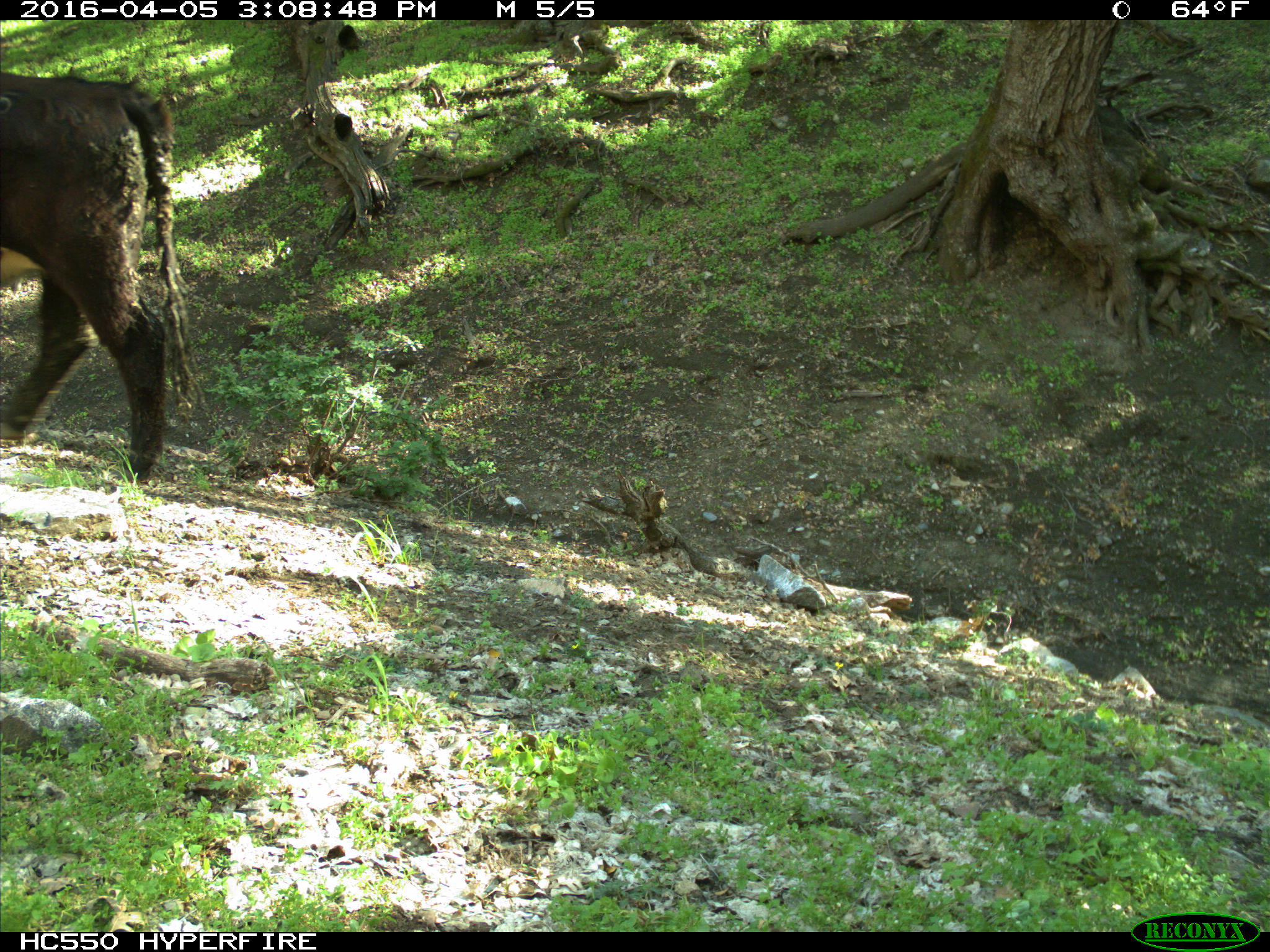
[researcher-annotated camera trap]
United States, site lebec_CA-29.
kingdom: Animalia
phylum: Chordata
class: Mammalia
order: Artiodactyla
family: Bovidae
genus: Bos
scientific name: Bos taurus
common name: domestic cow